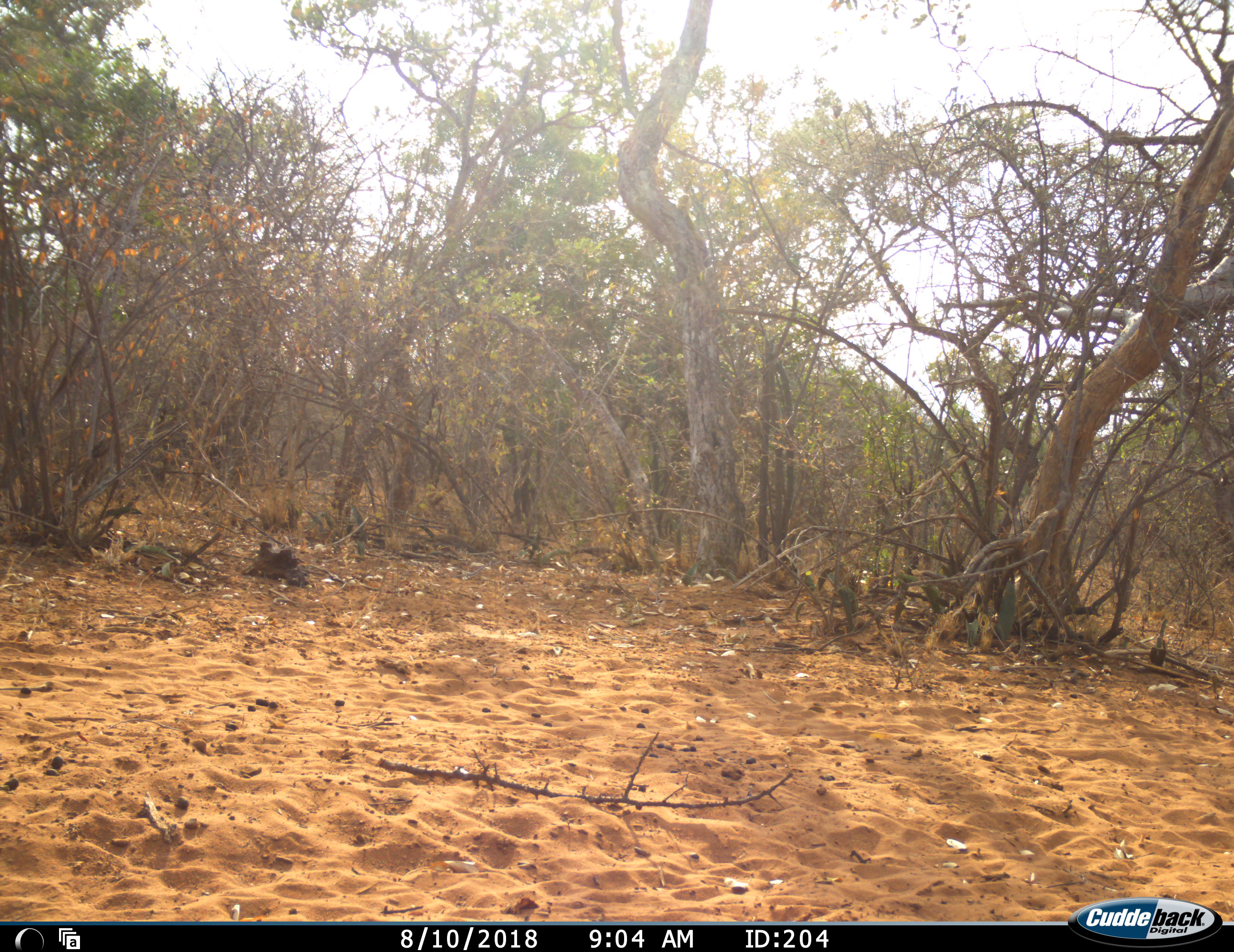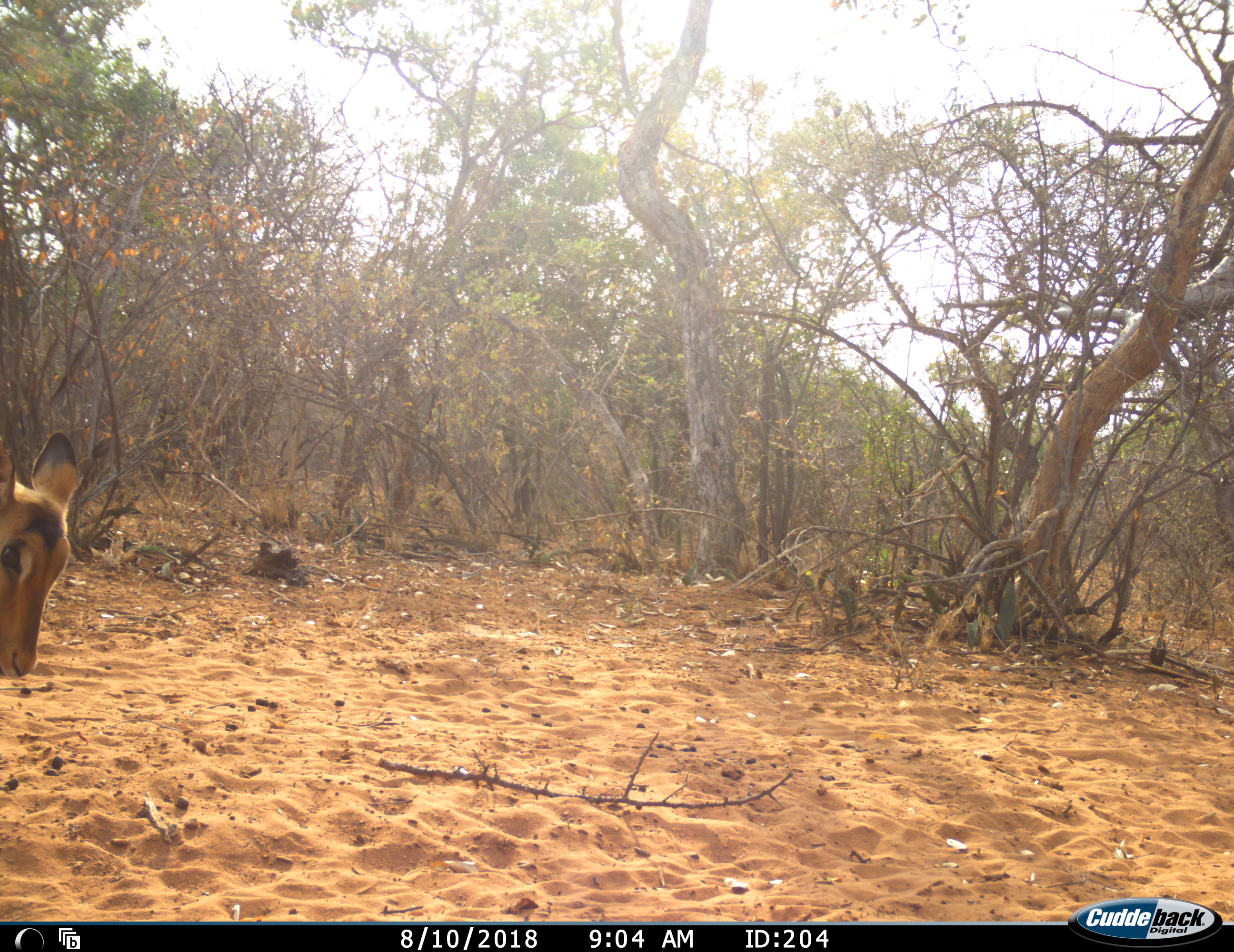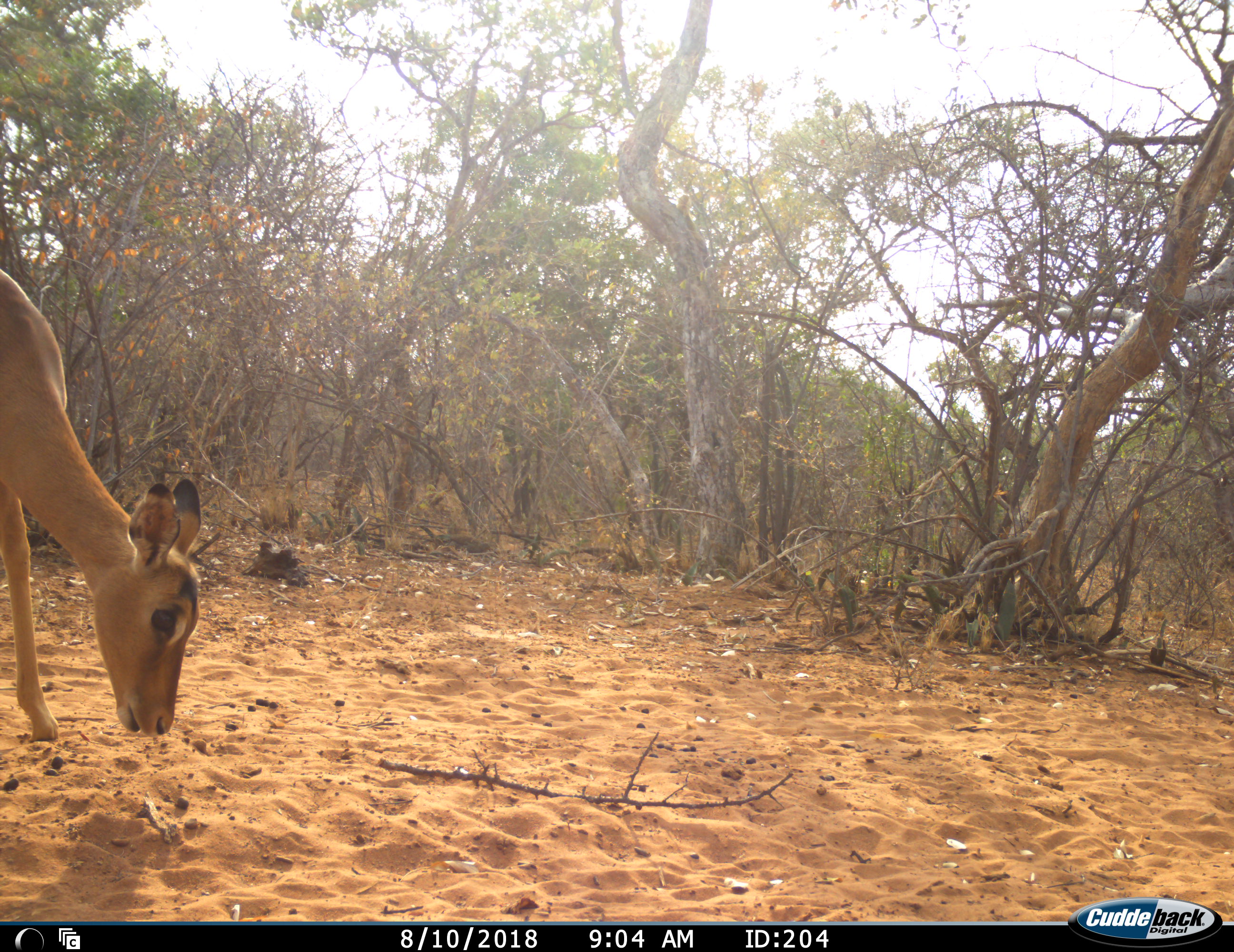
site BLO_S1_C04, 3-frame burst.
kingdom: Animalia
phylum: Chordata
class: Mammalia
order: Artiodactyla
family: Bovidae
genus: Aepyceros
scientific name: Aepyceros melampus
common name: impala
Impala (Aepyceros melampus), count 1. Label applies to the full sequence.